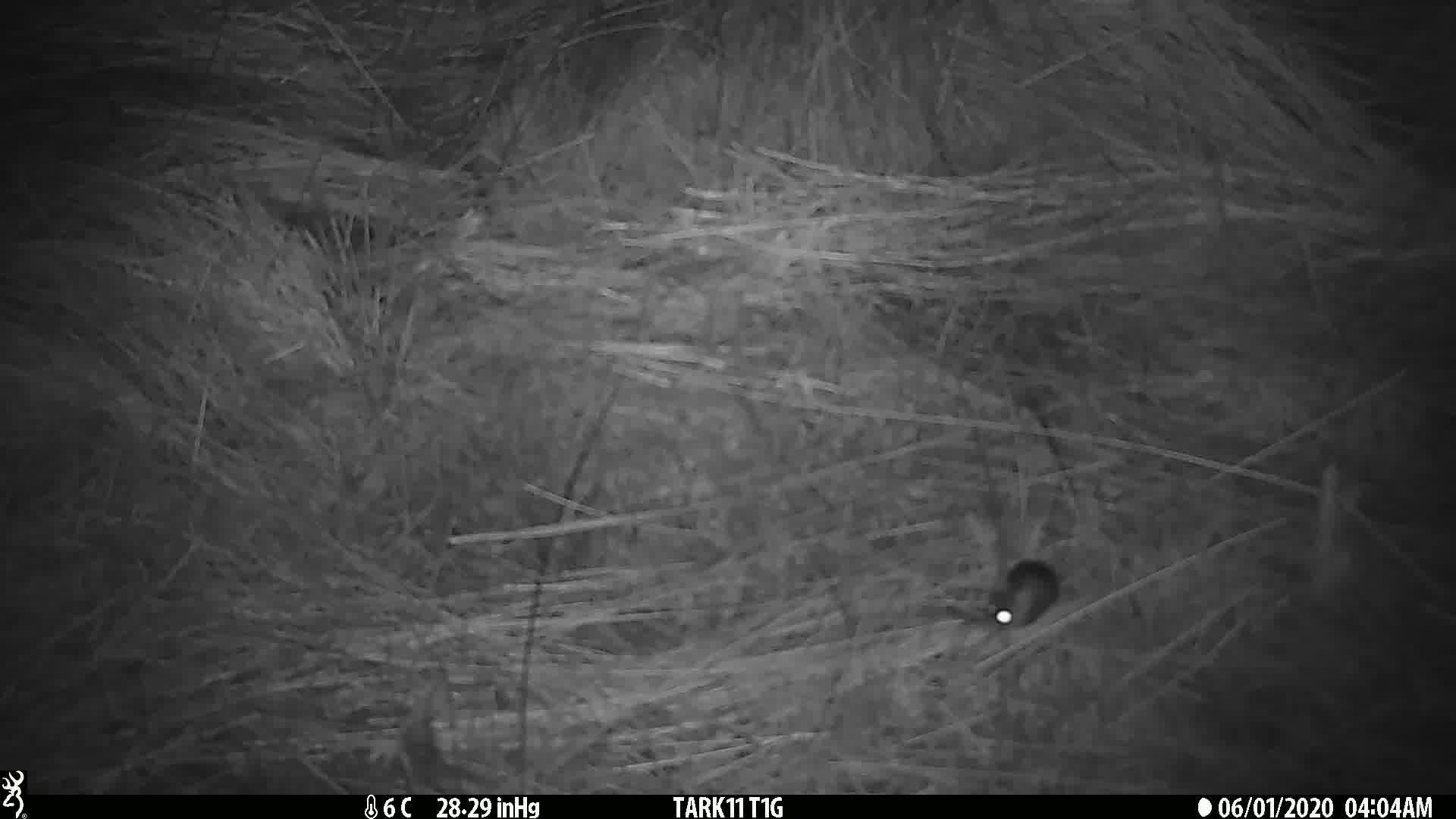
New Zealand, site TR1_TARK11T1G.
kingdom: Animalia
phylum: Chordata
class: Mammalia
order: Rodentia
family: Muridae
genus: Mus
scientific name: Mus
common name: mouse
Mouse (Mus).